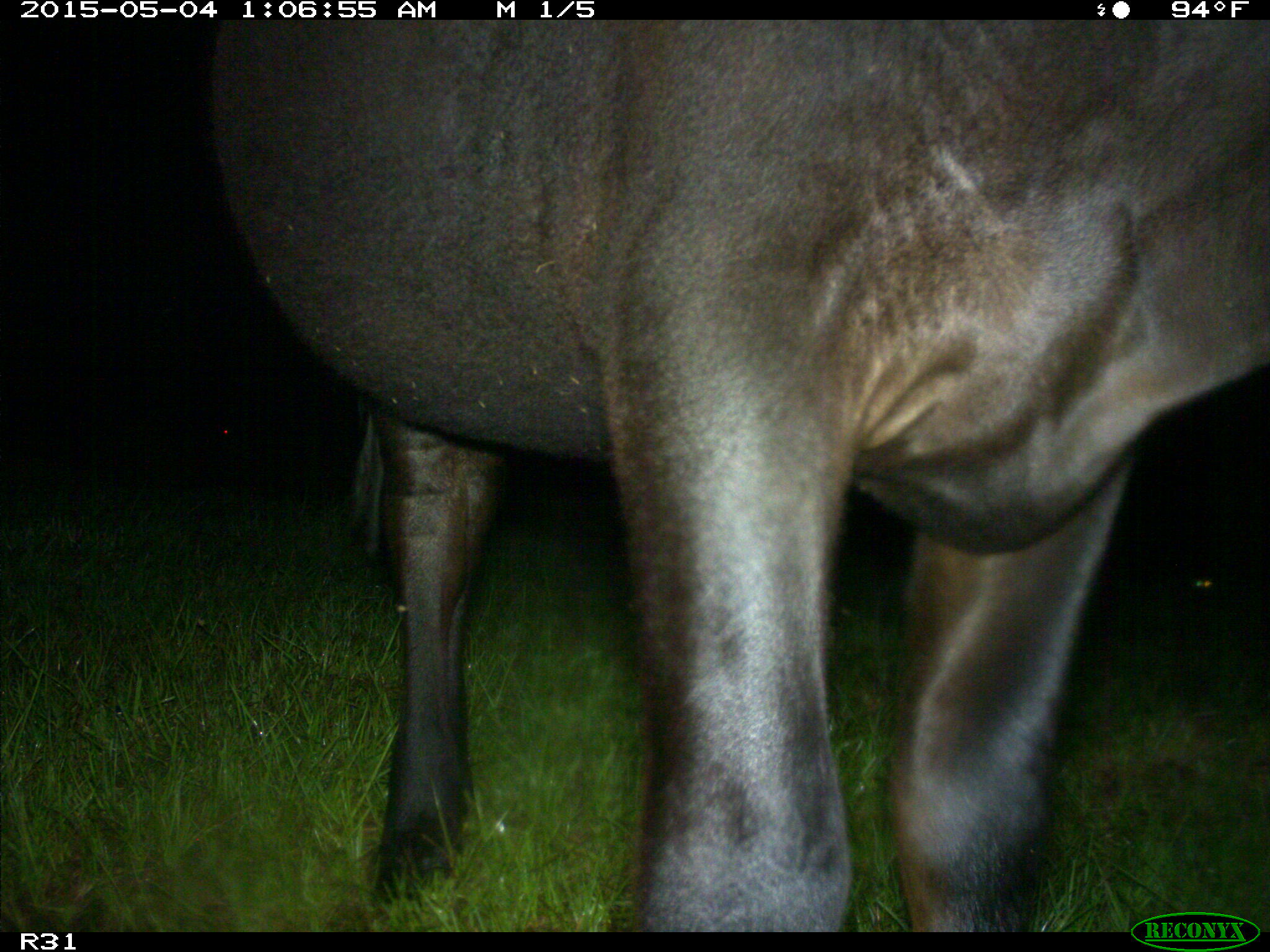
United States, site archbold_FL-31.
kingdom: Animalia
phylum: Chordata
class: Mammalia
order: Artiodactyla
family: Bovidae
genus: Bos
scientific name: Bos taurus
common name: domestic cow